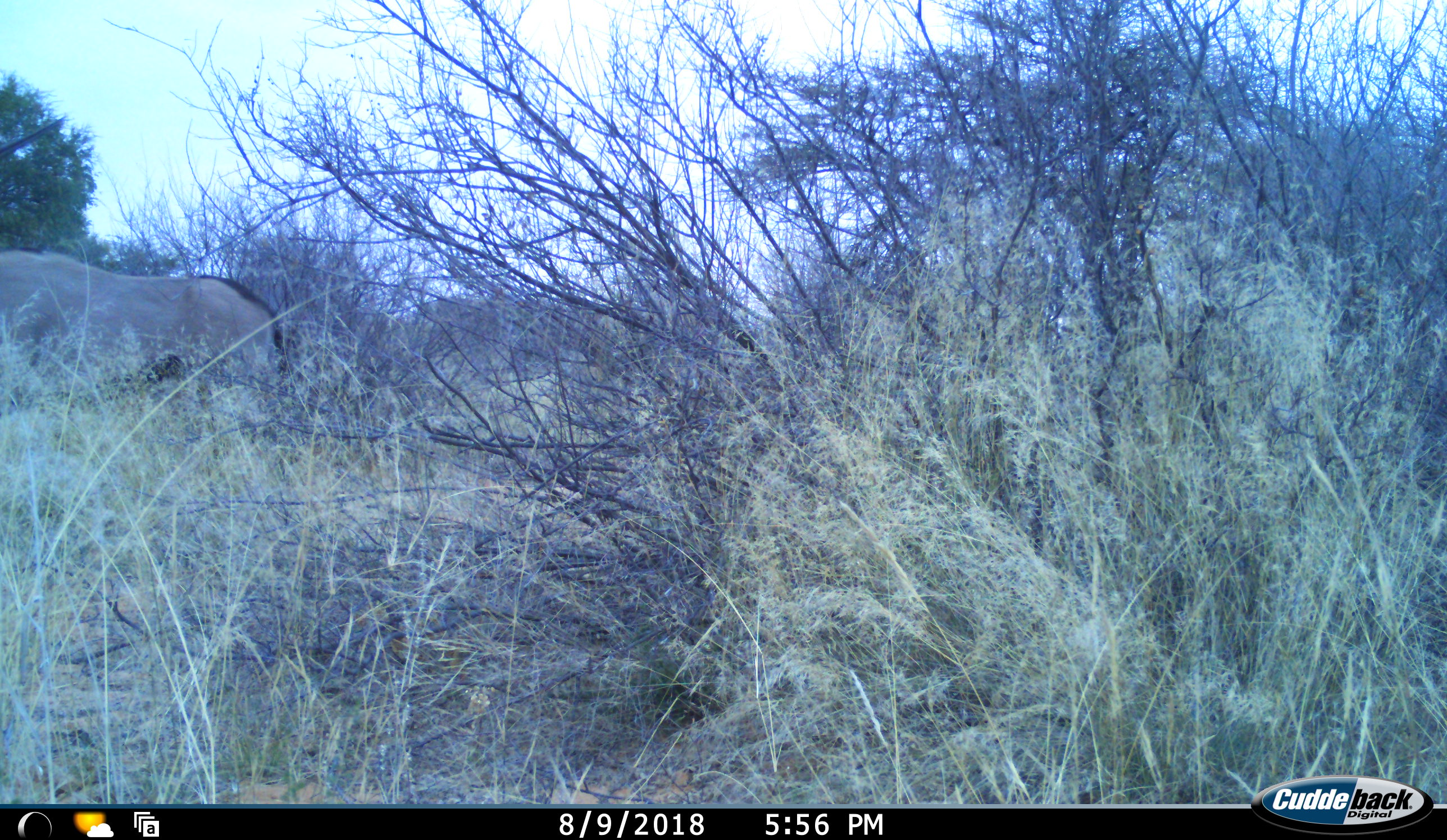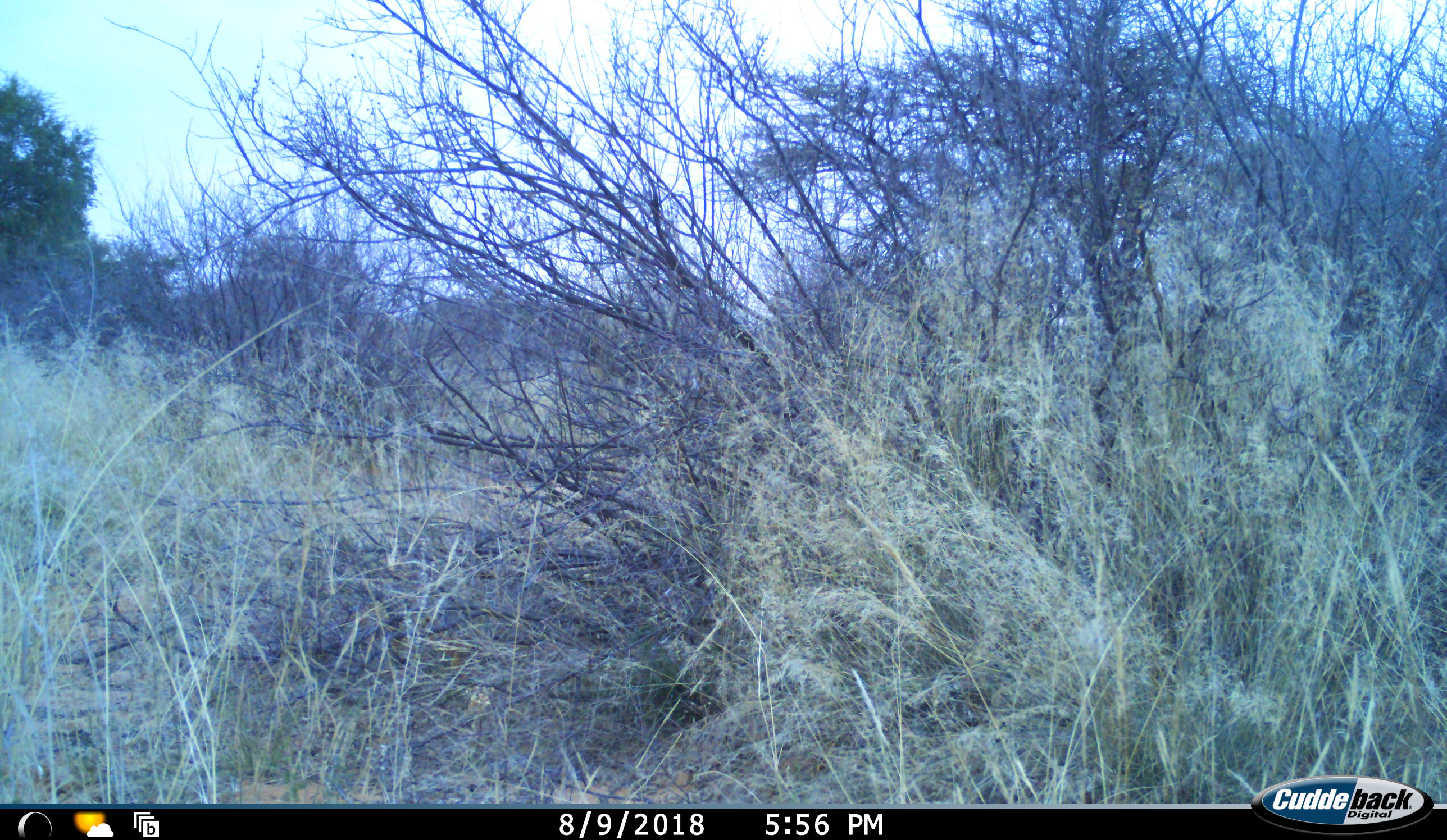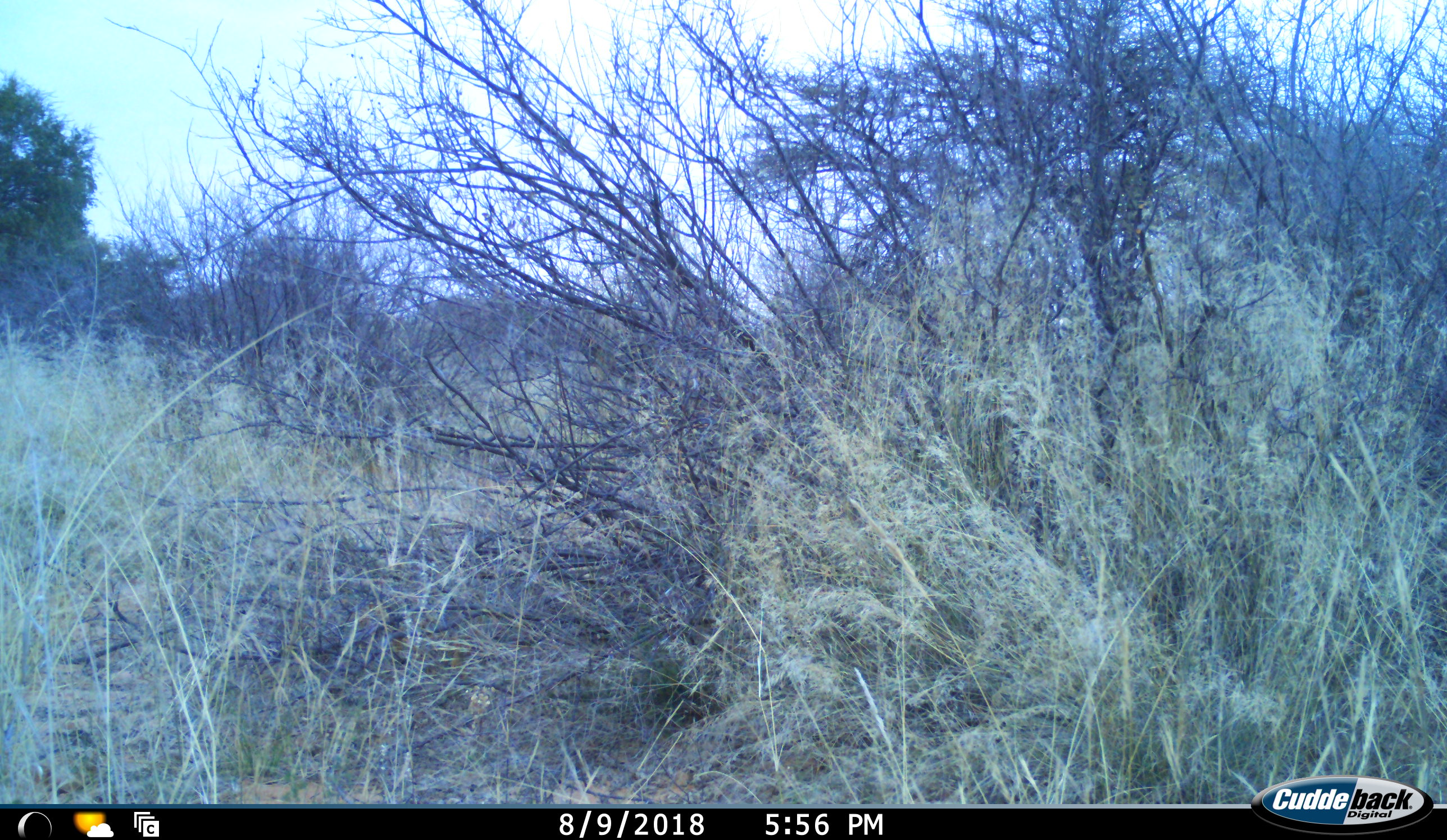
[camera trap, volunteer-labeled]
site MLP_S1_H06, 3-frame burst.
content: unidentified animal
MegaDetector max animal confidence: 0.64